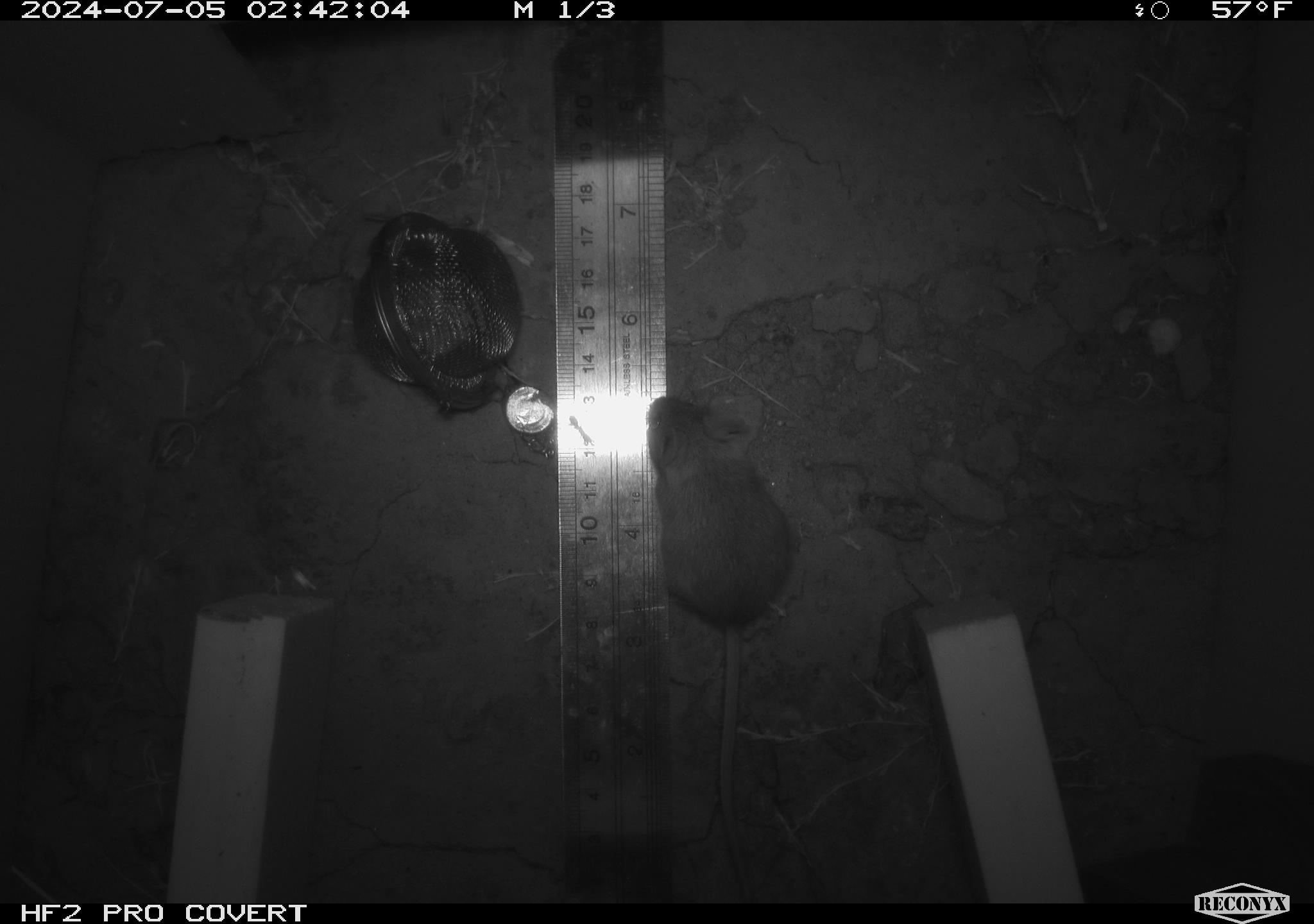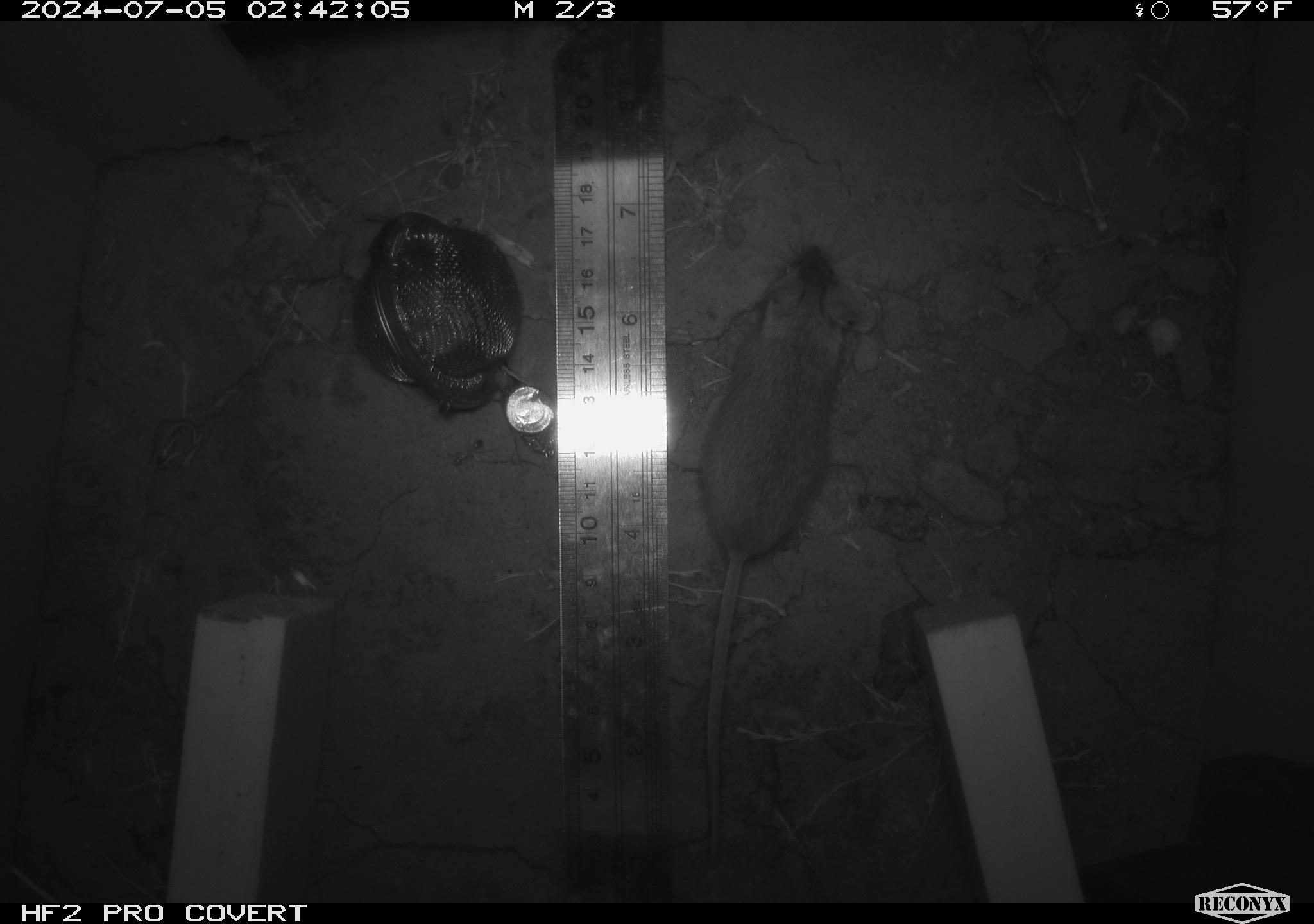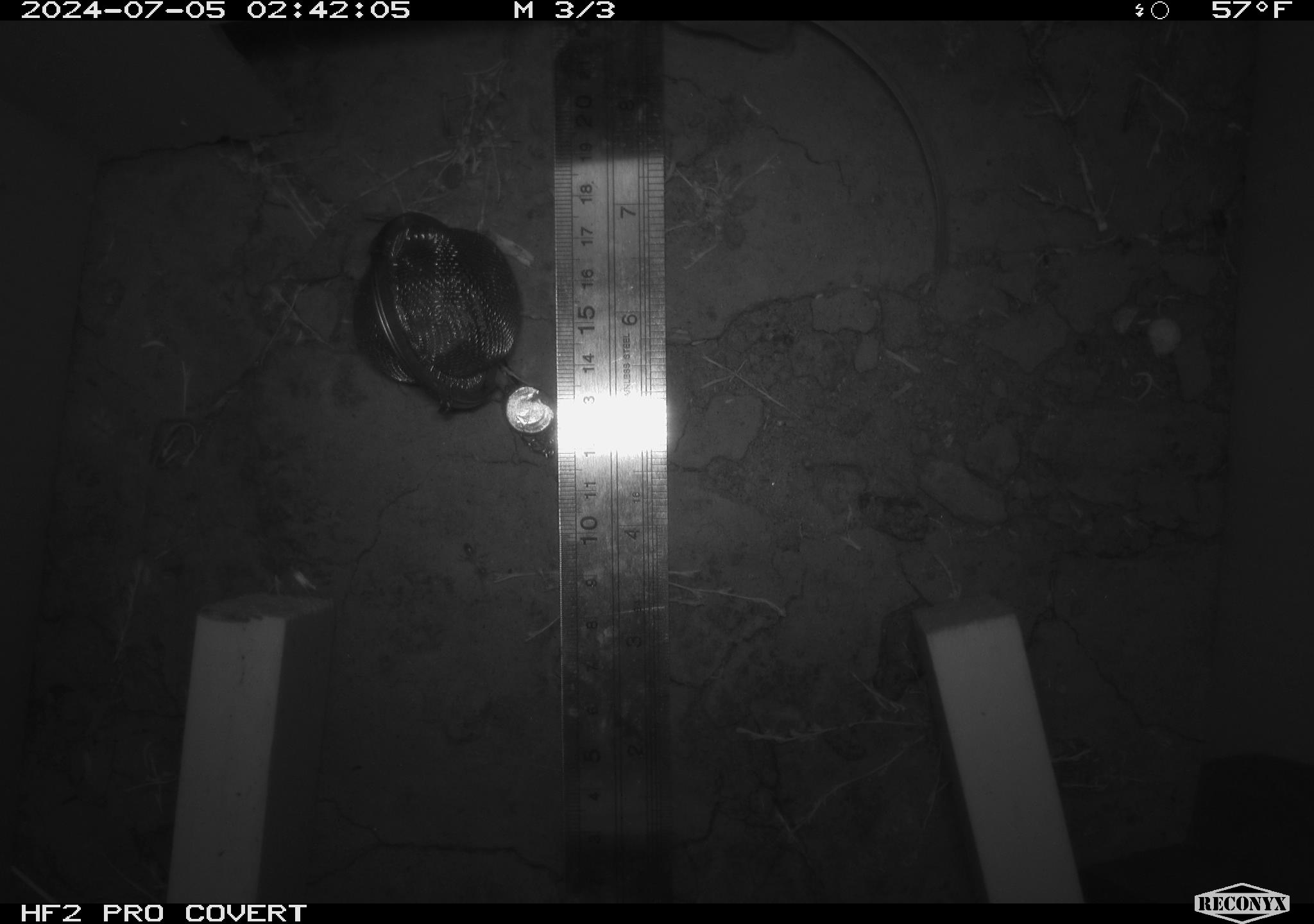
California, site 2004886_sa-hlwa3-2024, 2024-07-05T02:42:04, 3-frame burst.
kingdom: Animalia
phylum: Chordata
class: Mammalia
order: Rodentia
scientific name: Rodentia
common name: mouse species